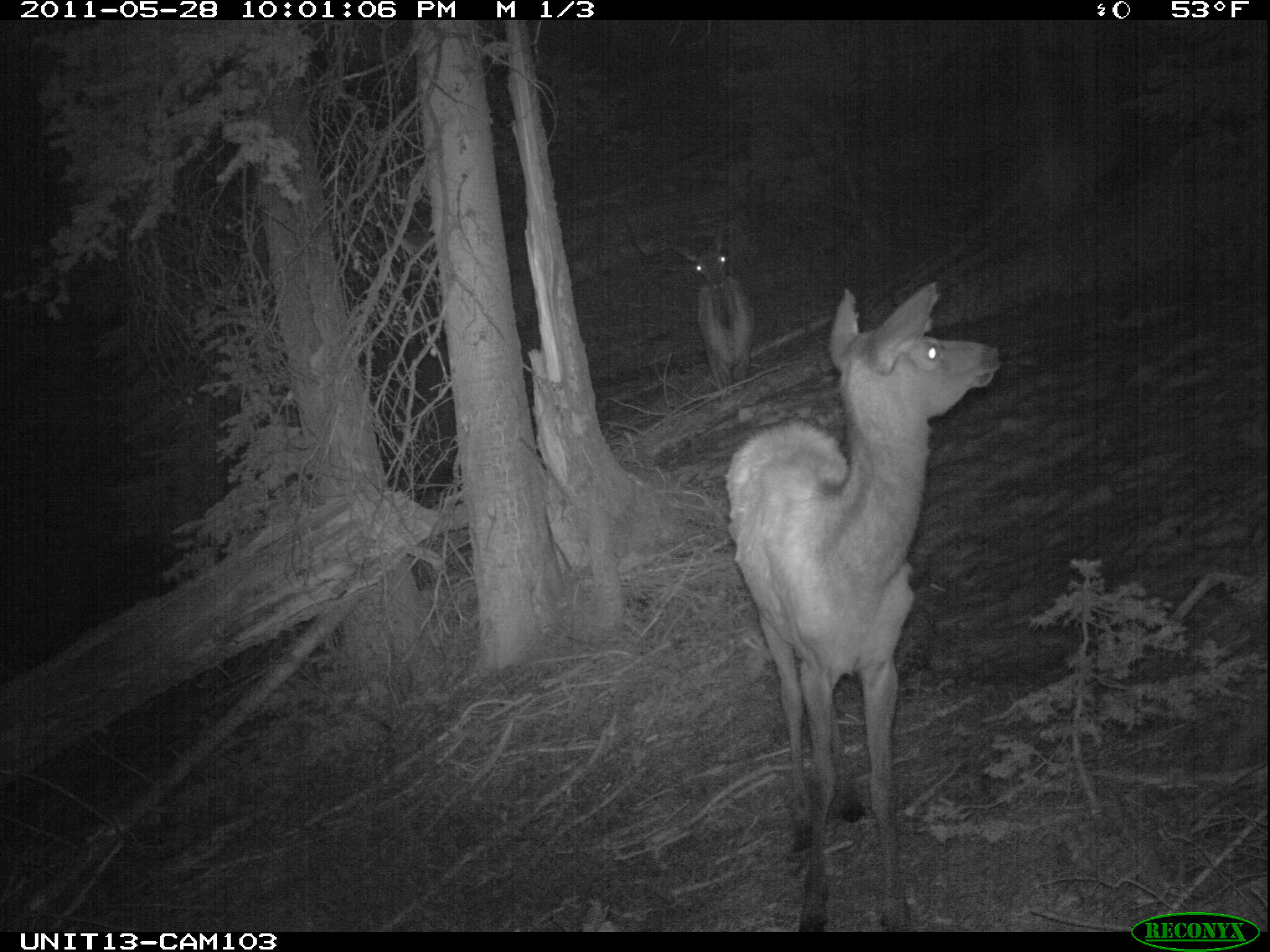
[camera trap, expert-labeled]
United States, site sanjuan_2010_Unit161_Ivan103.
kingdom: Animalia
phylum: Chordata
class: Mammalia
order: Artiodactyla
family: Cervidae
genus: Cervus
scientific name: Cervus elaphus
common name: red deer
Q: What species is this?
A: Cervus elaphus (red deer).